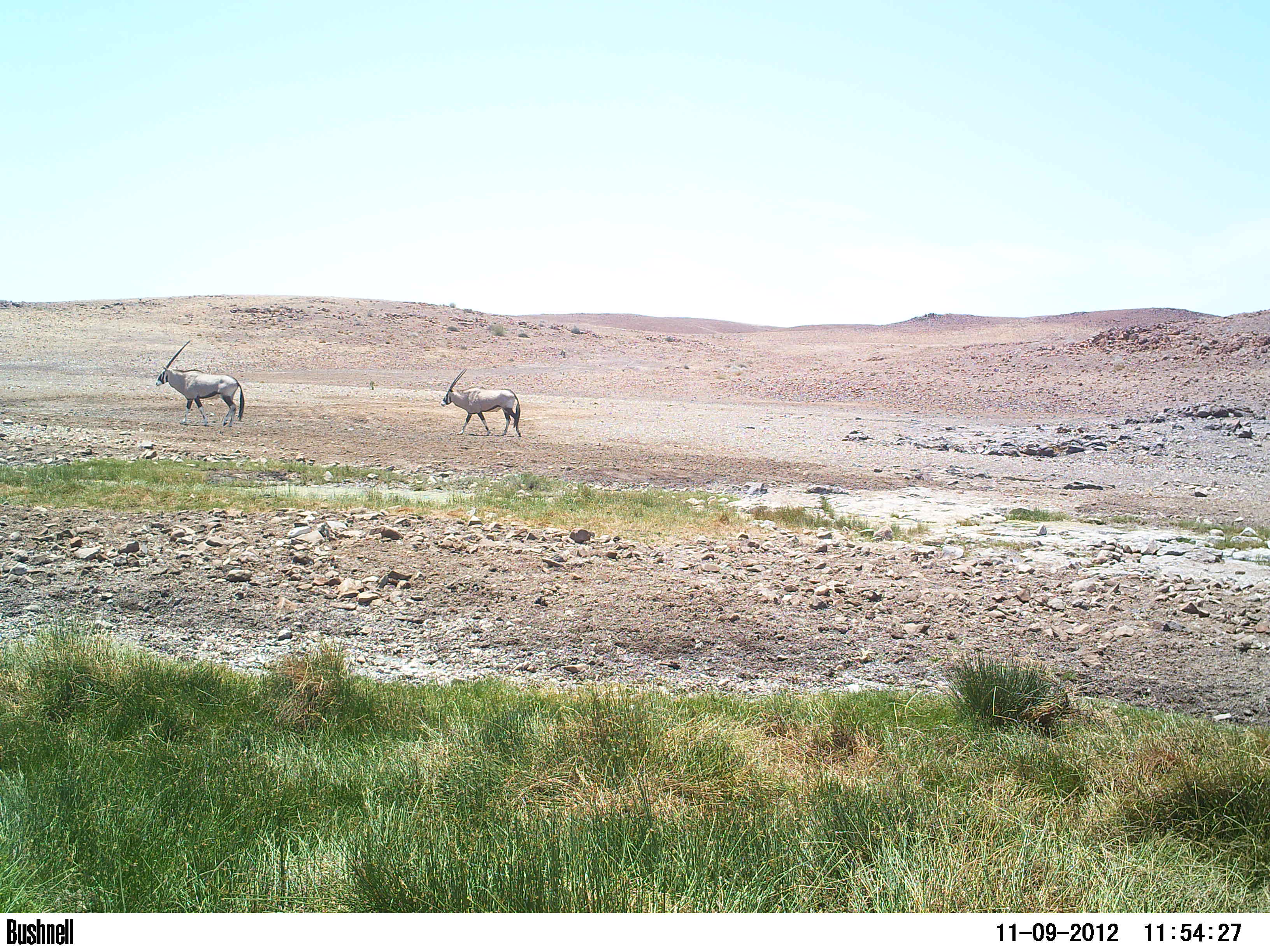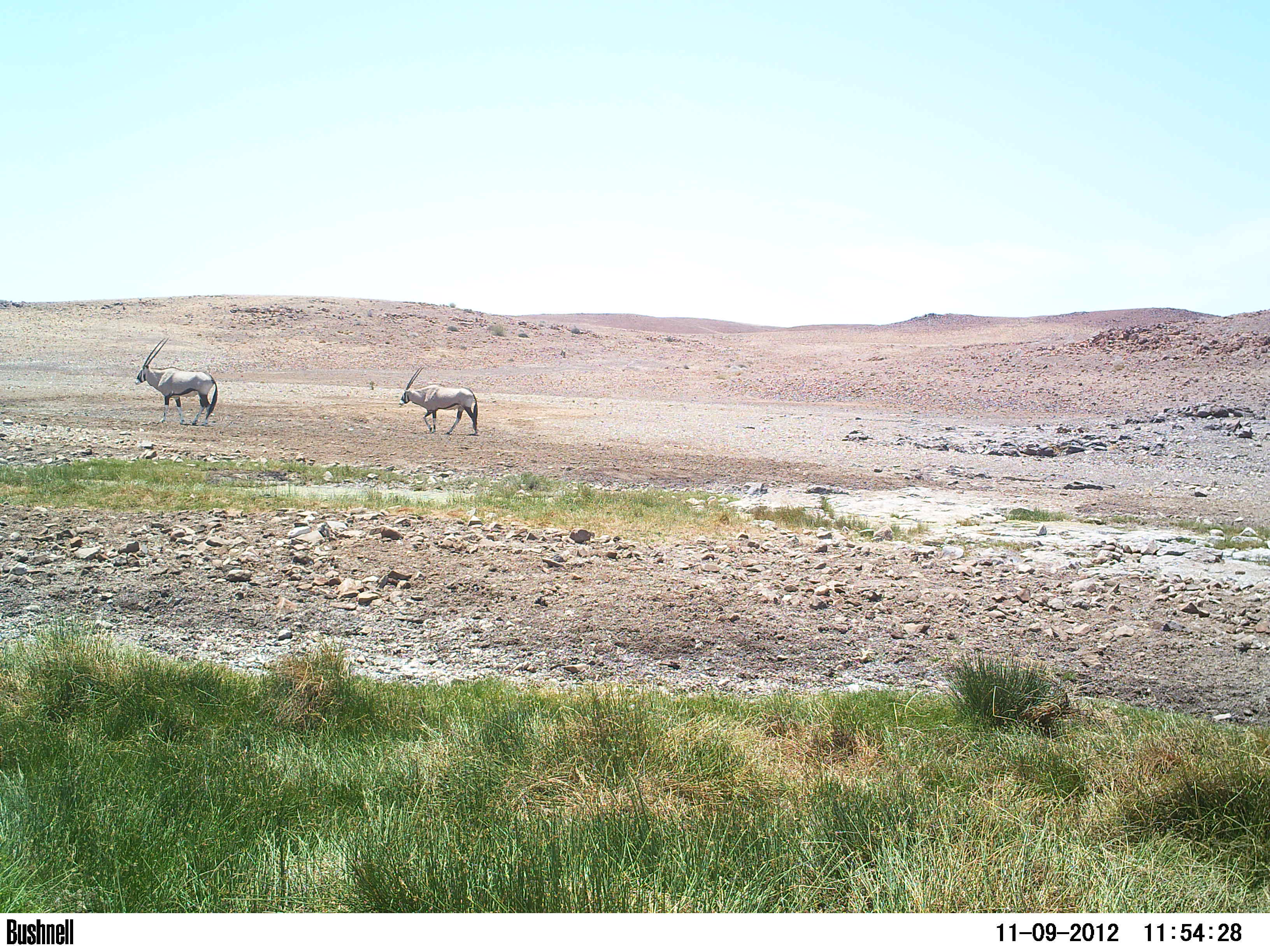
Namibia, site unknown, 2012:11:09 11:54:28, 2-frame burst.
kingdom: Animalia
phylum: Chordata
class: Mammalia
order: Artiodactyla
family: Bovidae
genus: Oryx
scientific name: Oryx gazella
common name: gemsbok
Oryx gazella (gemsbok).